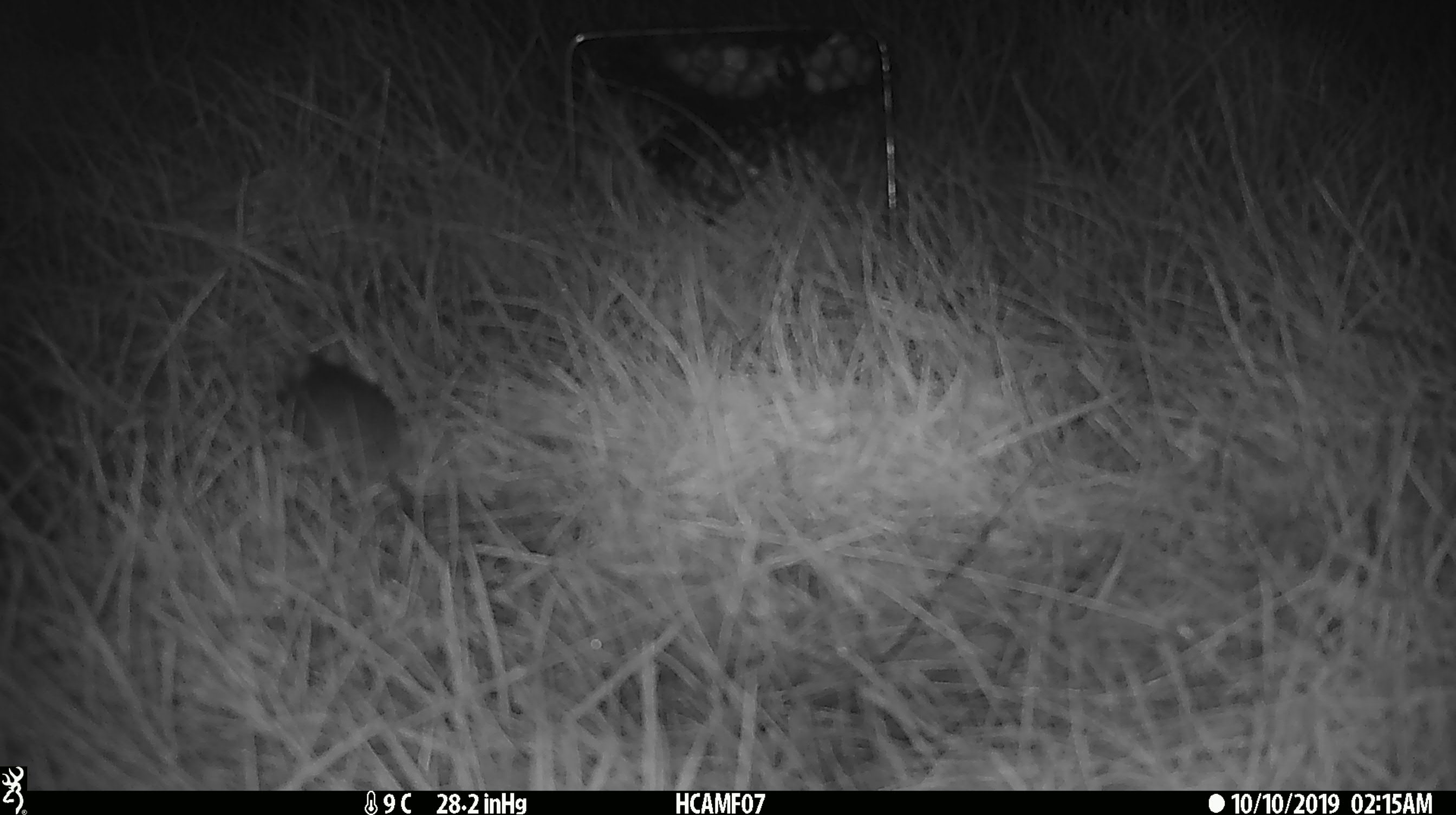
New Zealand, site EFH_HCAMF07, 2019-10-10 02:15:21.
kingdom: Animalia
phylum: Chordata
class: Mammalia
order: Rodentia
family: Muridae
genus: Mus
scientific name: Mus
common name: mouse